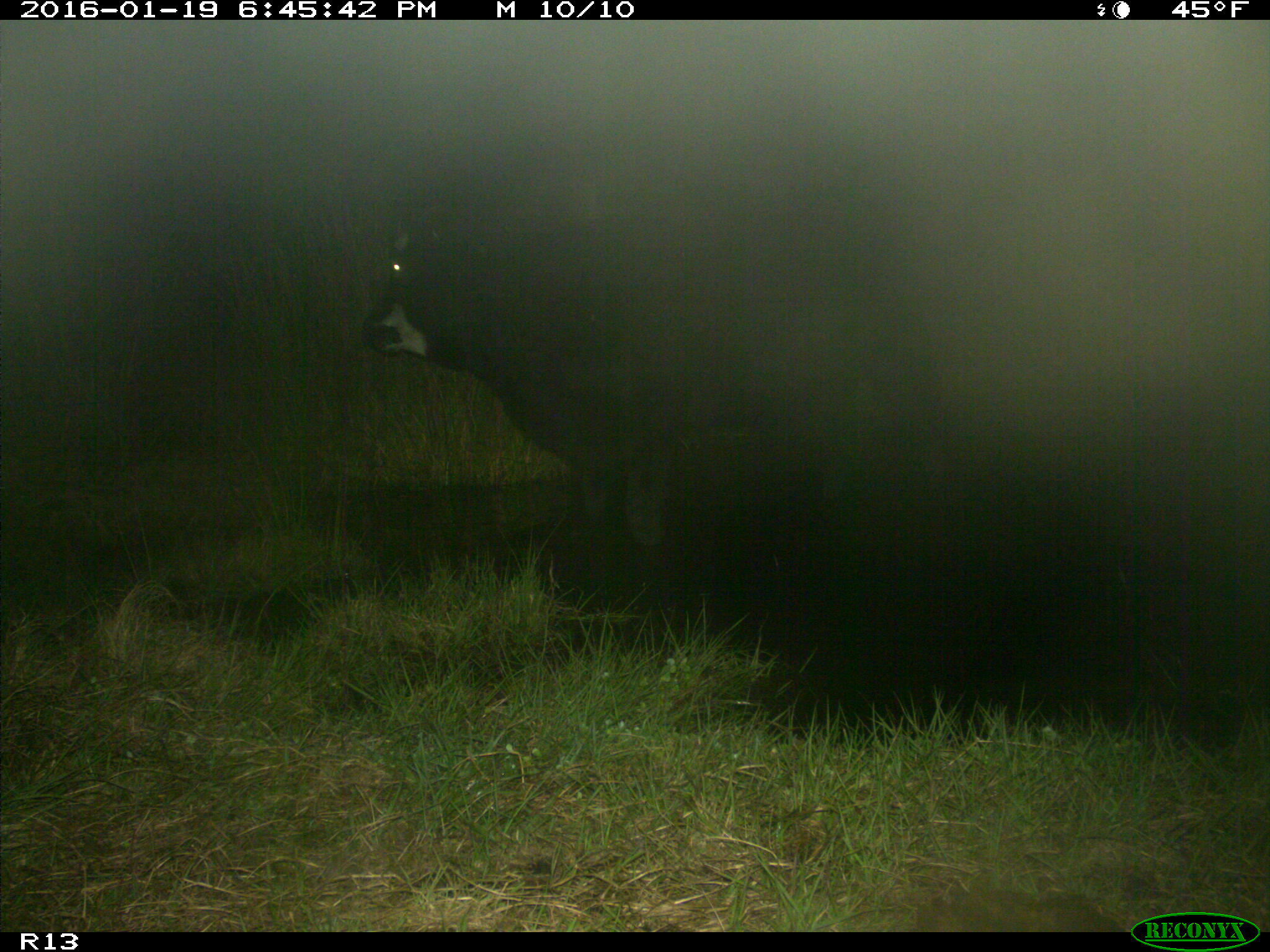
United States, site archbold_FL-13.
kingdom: Animalia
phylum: Chordata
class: Mammalia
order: Artiodactyla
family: Bovidae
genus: Bos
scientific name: Bos taurus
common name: domestic cow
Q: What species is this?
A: Bos taurus (domestic cow).